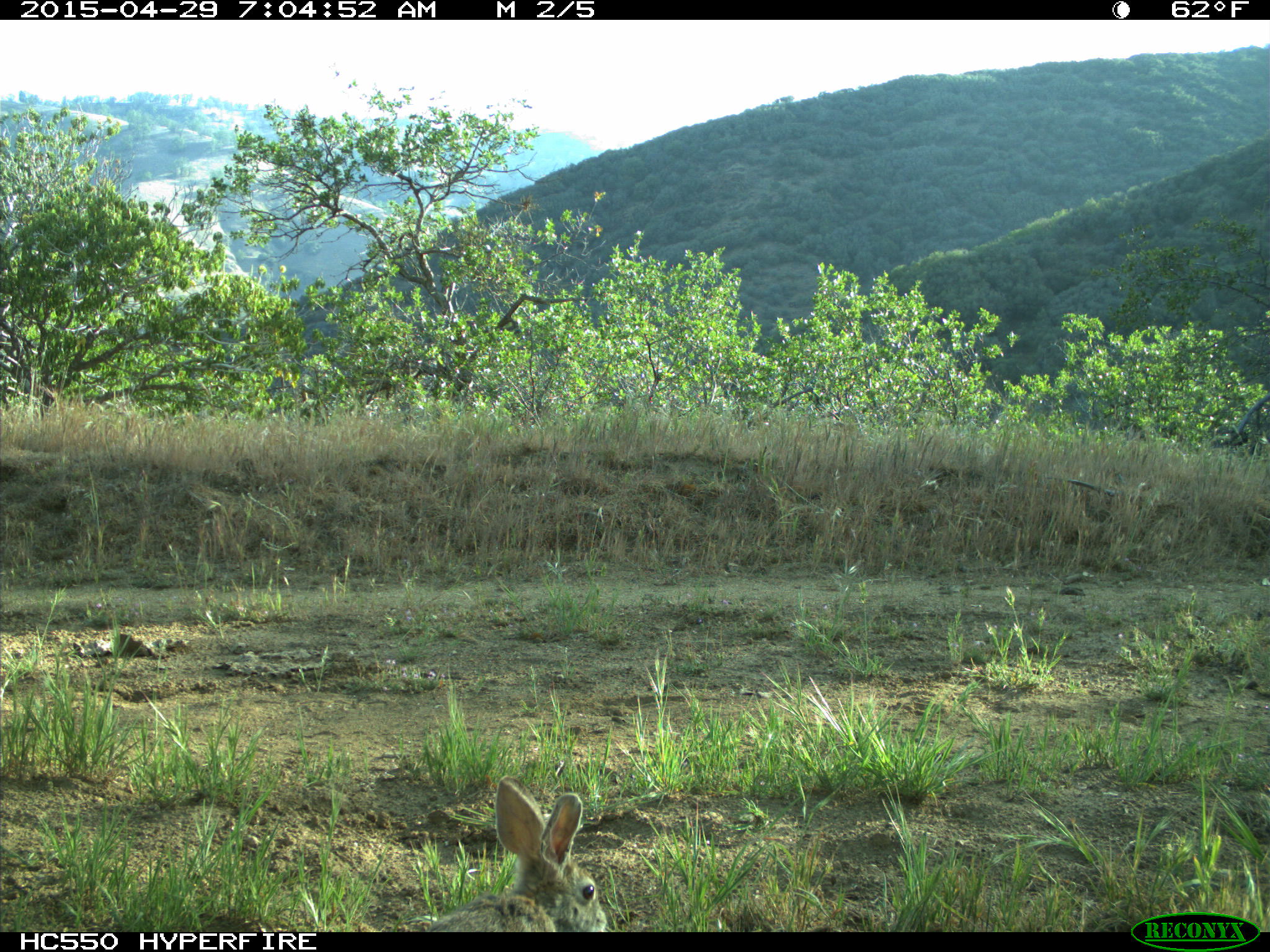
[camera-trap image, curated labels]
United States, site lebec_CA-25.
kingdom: Animalia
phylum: Chordata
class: Mammalia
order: Lagomorpha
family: Leporidae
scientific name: Leporidae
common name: rabbits and hares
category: unidentified rabbit